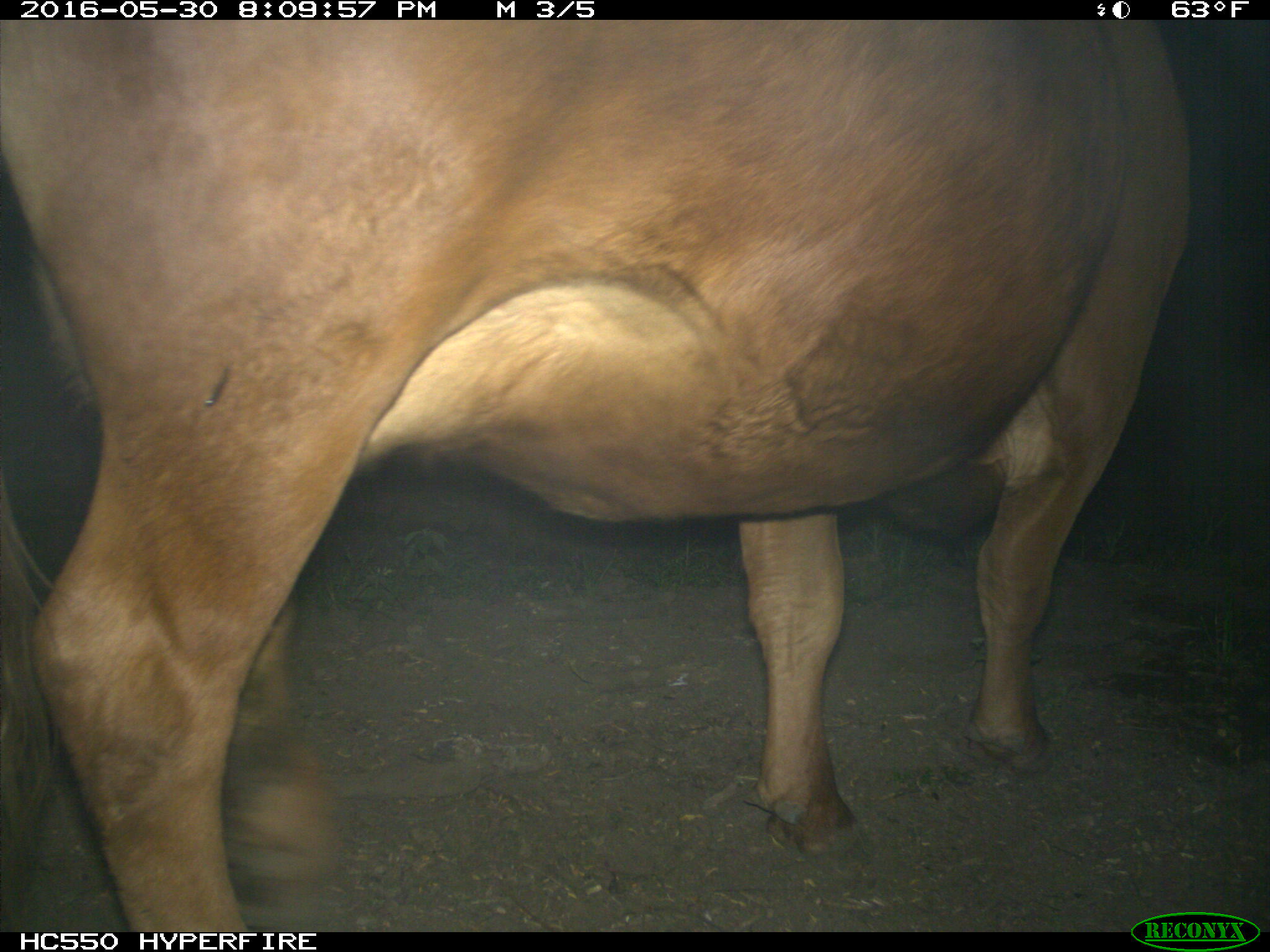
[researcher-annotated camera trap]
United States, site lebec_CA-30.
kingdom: Animalia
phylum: Chordata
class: Mammalia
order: Artiodactyla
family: Bovidae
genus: Bos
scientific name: Bos taurus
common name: domestic cow